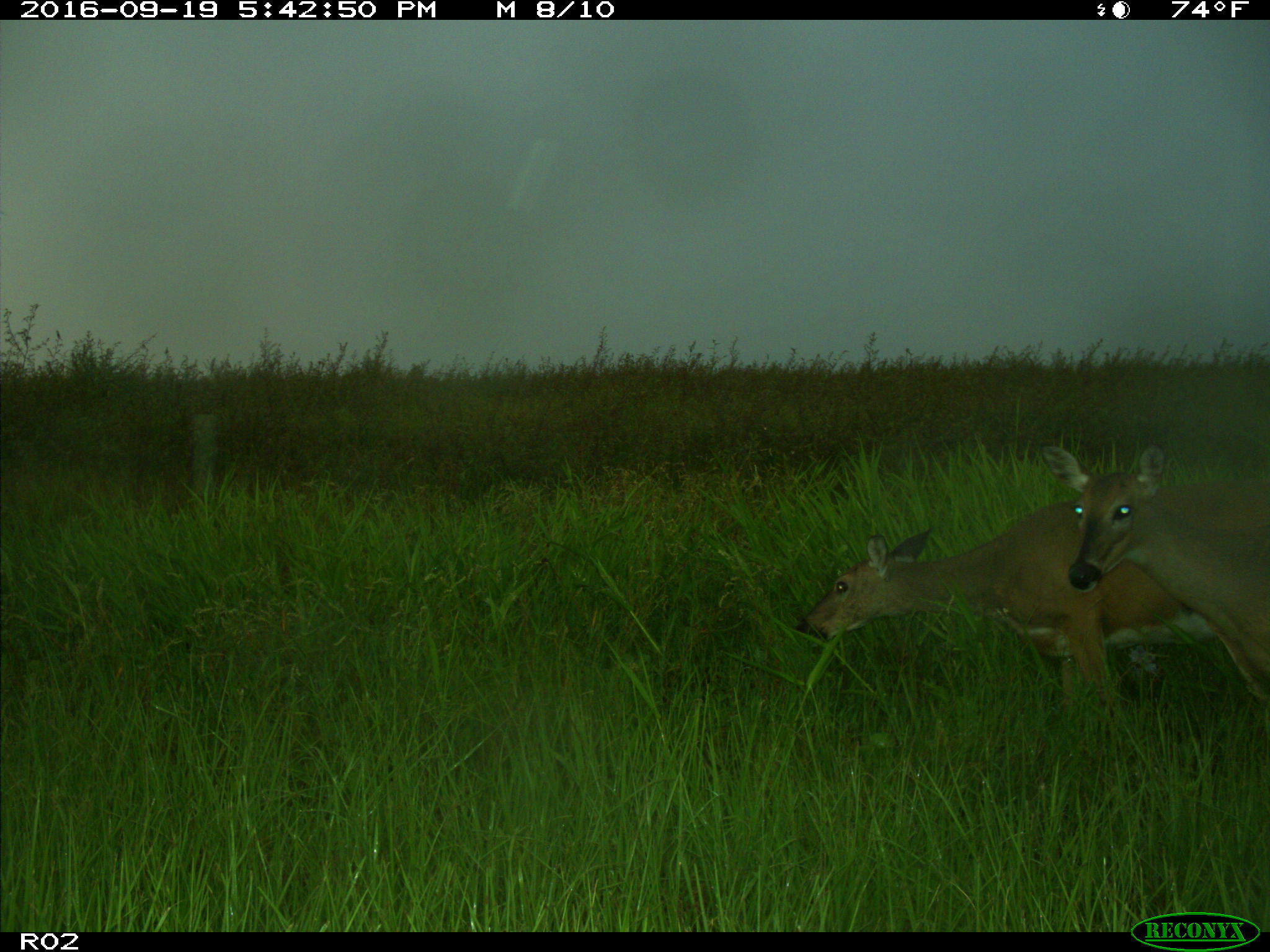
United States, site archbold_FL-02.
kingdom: Animalia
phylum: Chordata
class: Mammalia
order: Artiodactyla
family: Cervidae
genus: Odocoileus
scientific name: Odocoileus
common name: deer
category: unidentified deer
Unidentified deer (deer) (Odocoileus).